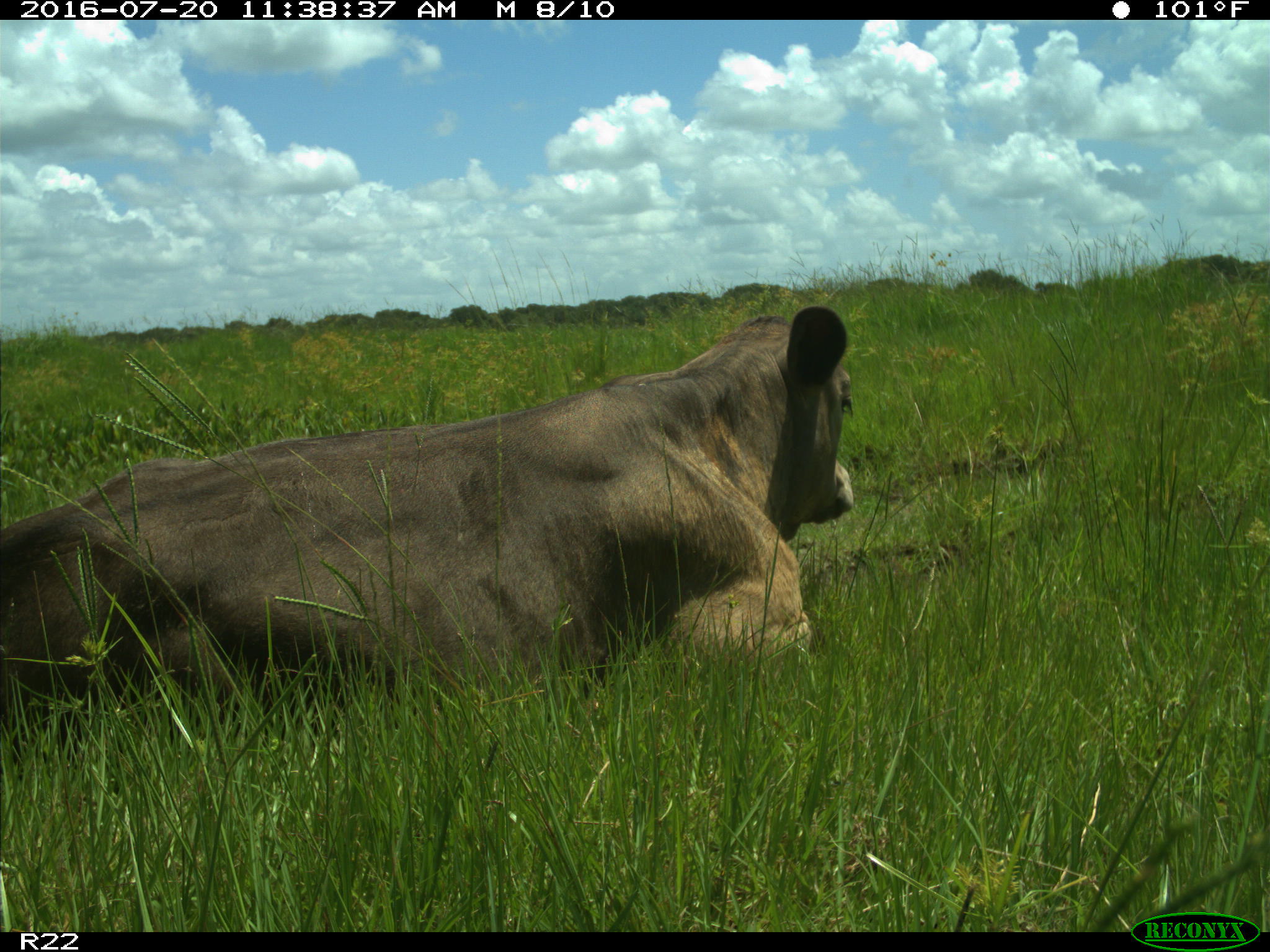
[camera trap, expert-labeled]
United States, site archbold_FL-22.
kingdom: Animalia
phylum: Chordata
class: Mammalia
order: Artiodactyla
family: Bovidae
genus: Bos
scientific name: Bos taurus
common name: domestic cow